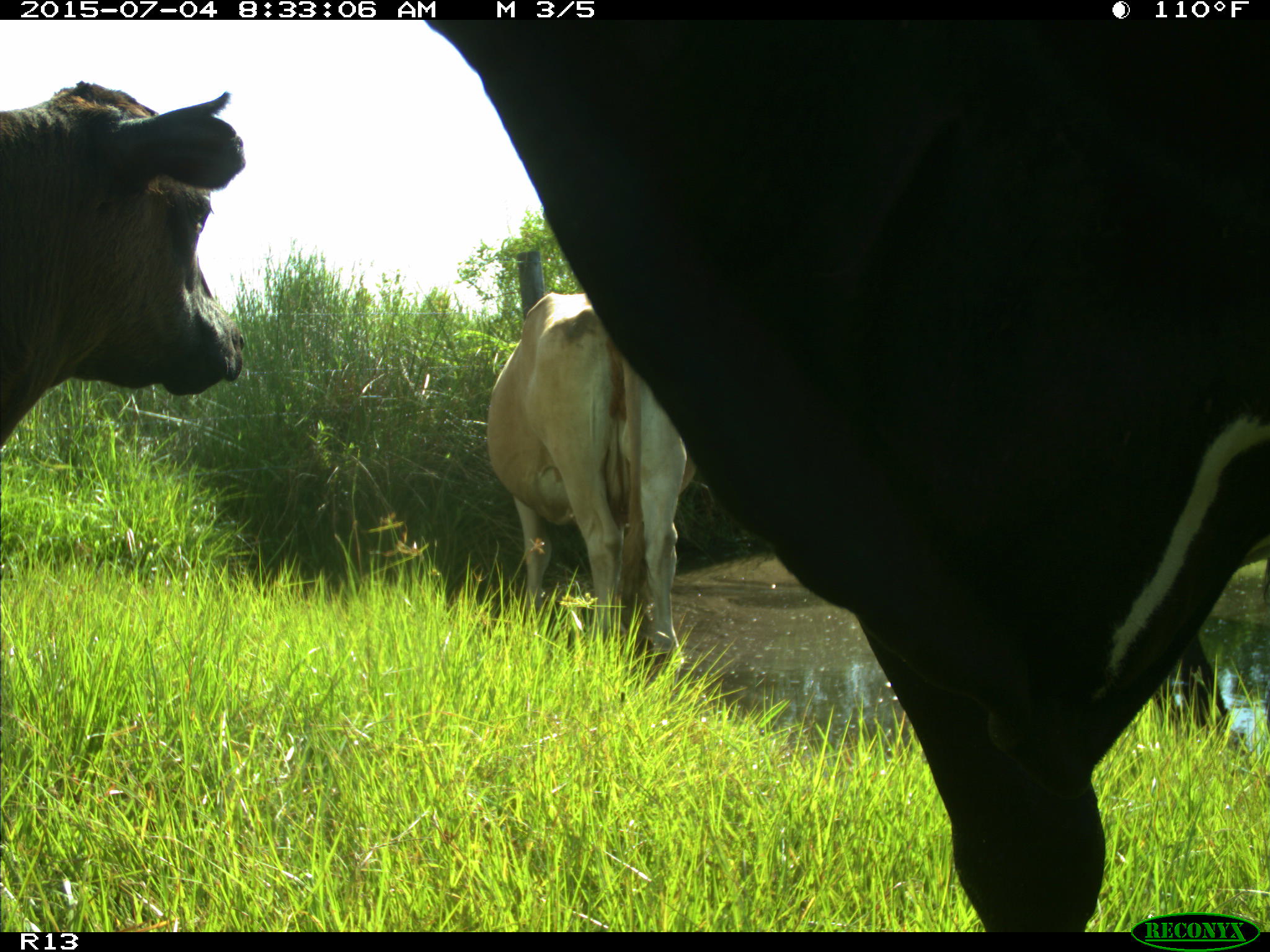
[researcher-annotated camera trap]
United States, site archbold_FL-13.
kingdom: Animalia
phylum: Chordata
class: Mammalia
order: Artiodactyla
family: Bovidae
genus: Bos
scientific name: Bos taurus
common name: domestic cow